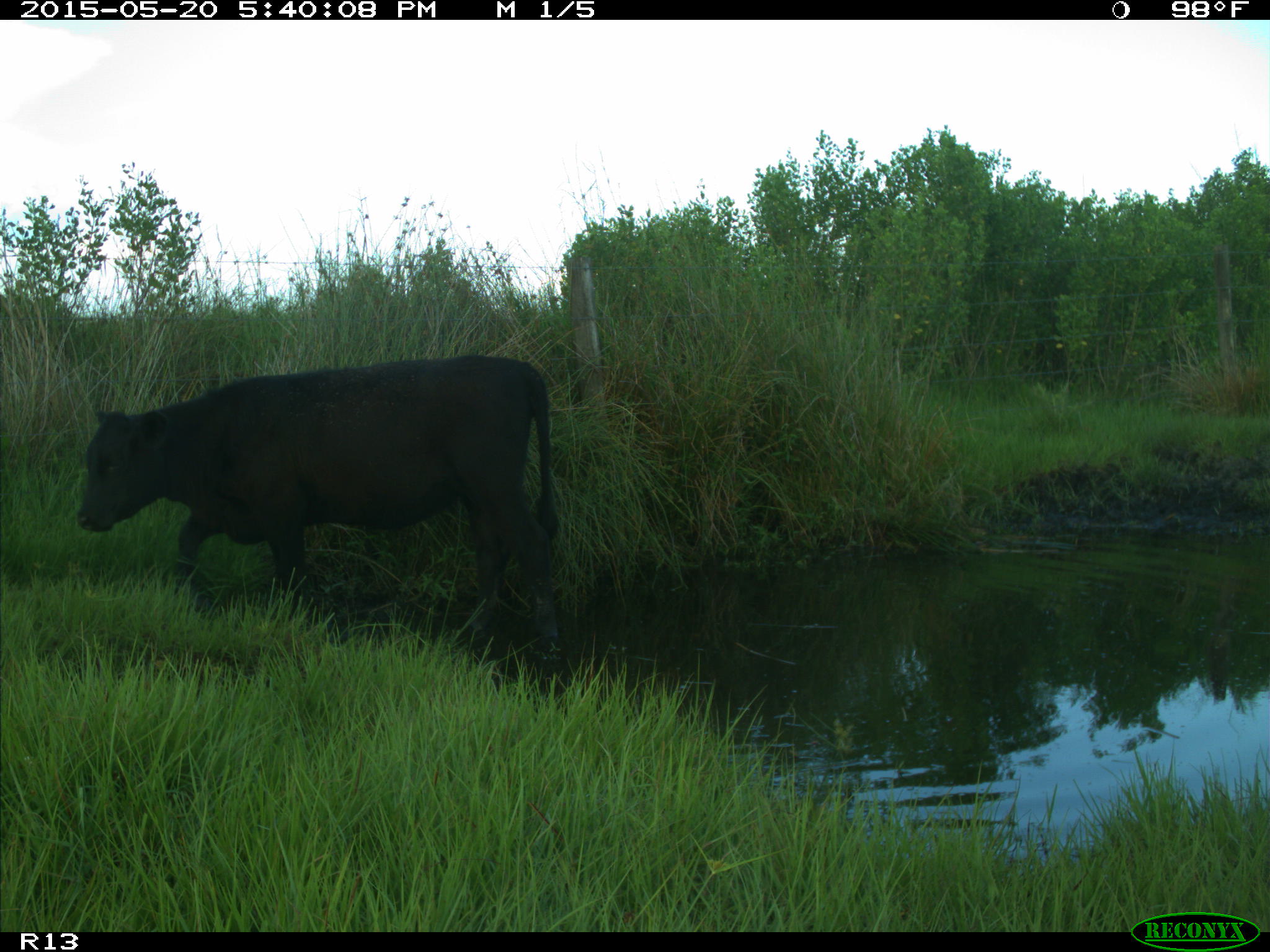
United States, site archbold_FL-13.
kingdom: Animalia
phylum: Chordata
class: Mammalia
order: Artiodactyla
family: Bovidae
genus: Bos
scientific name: Bos taurus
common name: domestic cow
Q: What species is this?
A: Bos taurus (domestic cow).